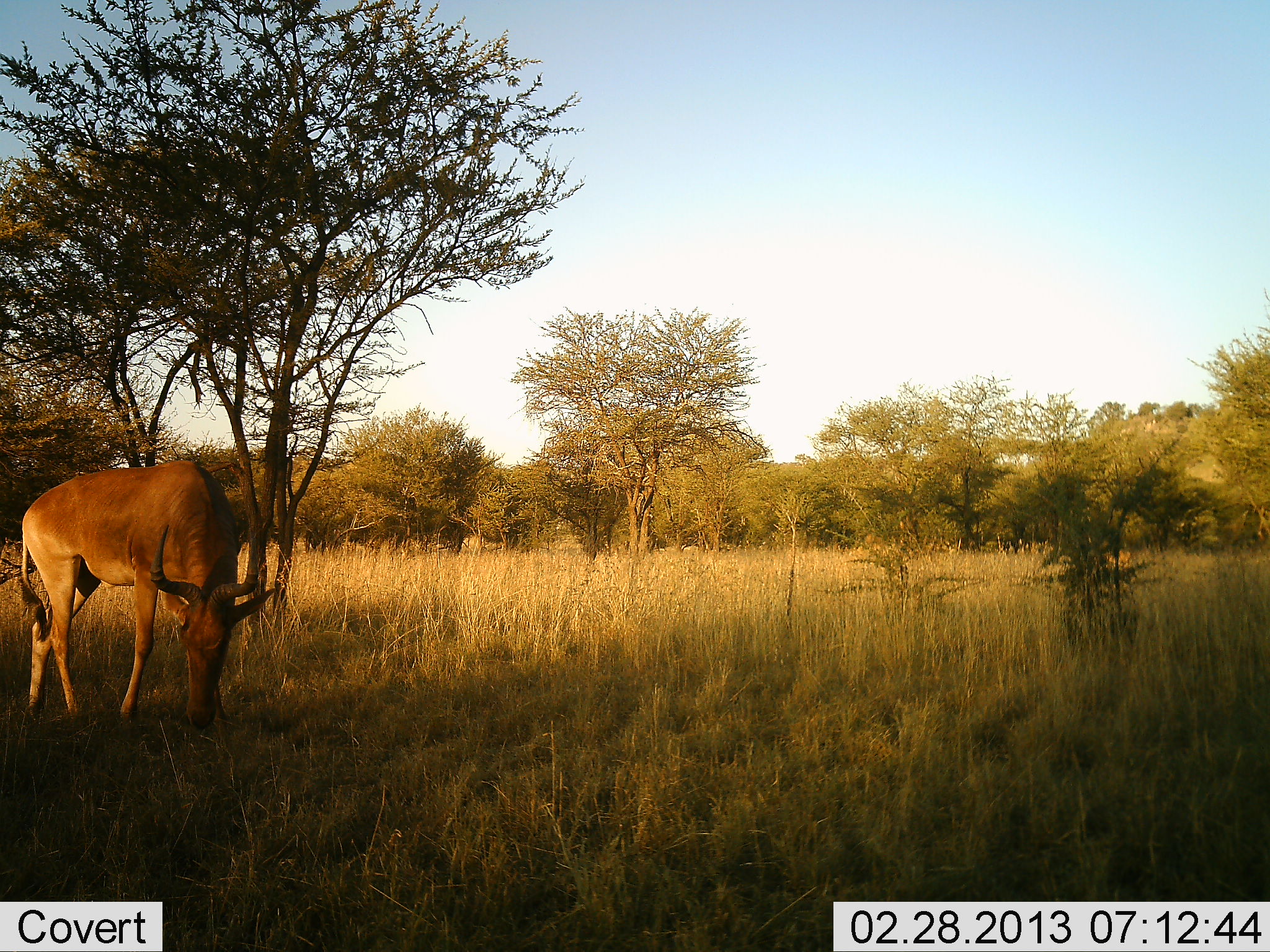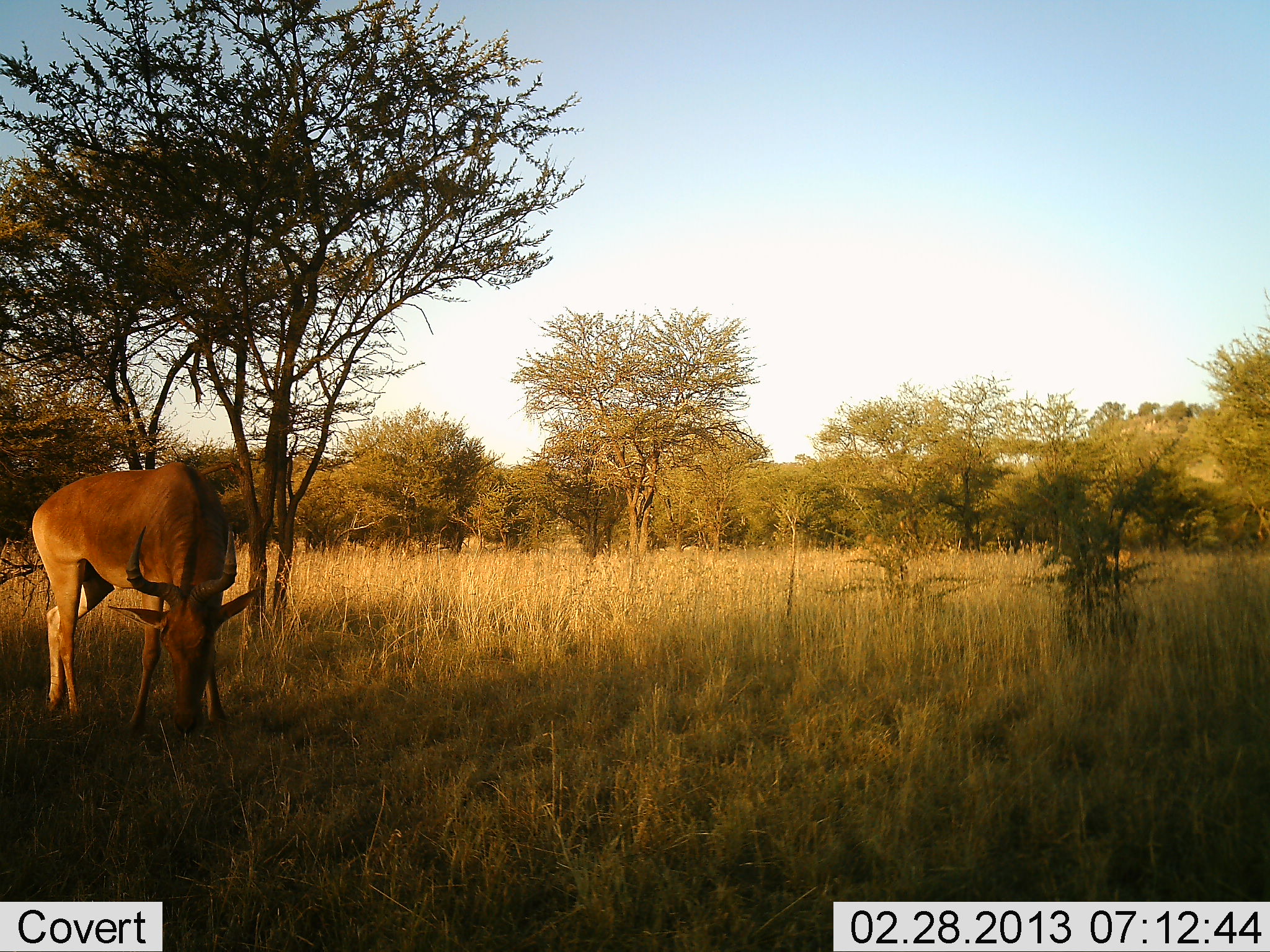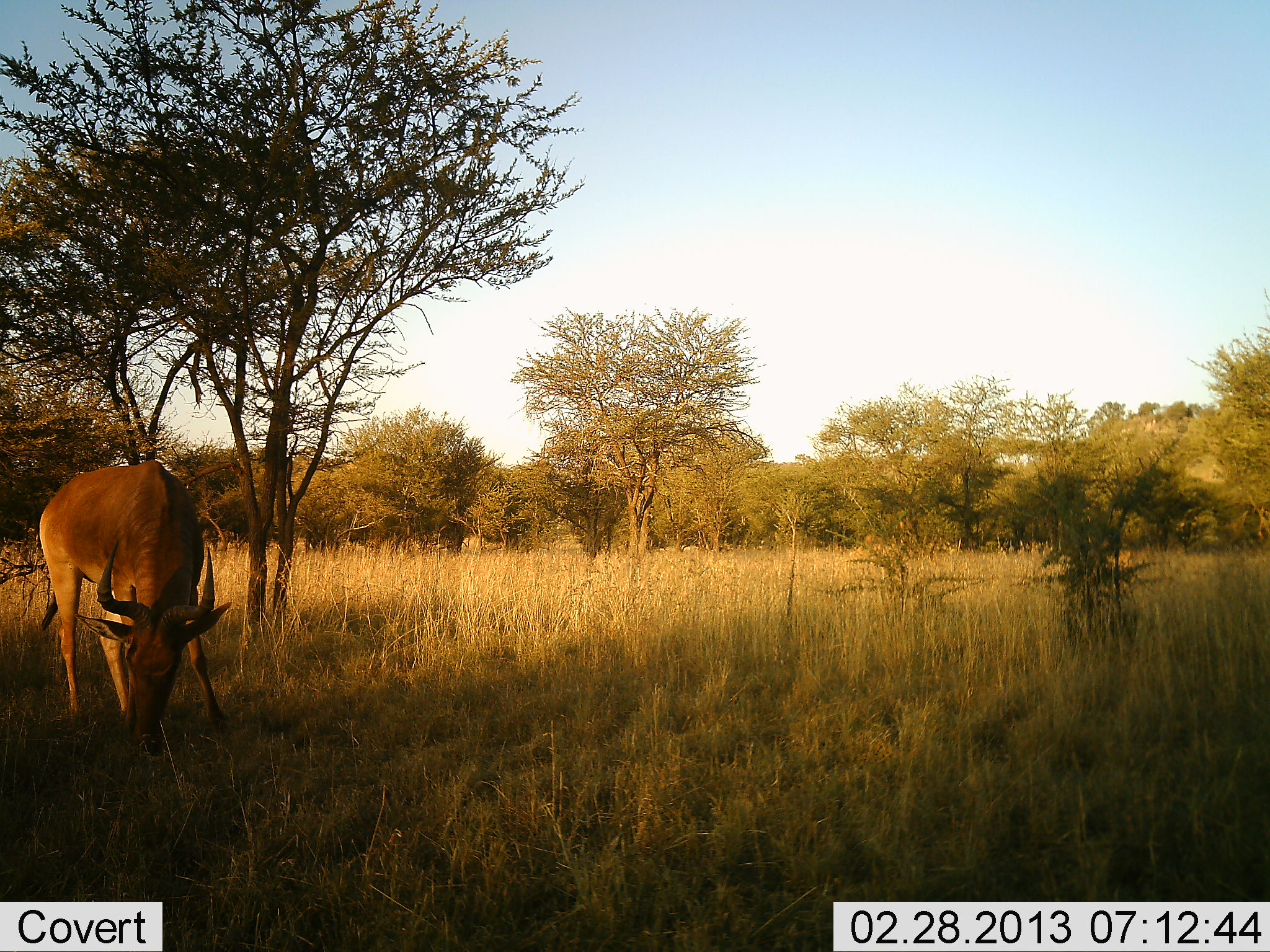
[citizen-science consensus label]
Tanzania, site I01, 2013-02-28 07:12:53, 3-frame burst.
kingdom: Animalia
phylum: Chordata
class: Mammalia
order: Artiodactyla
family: Bovidae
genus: Alcelaphus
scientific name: Alcelaphus buselaphus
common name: hartebeest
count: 1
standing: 7%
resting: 0%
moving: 0%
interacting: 0%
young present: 0%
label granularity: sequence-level